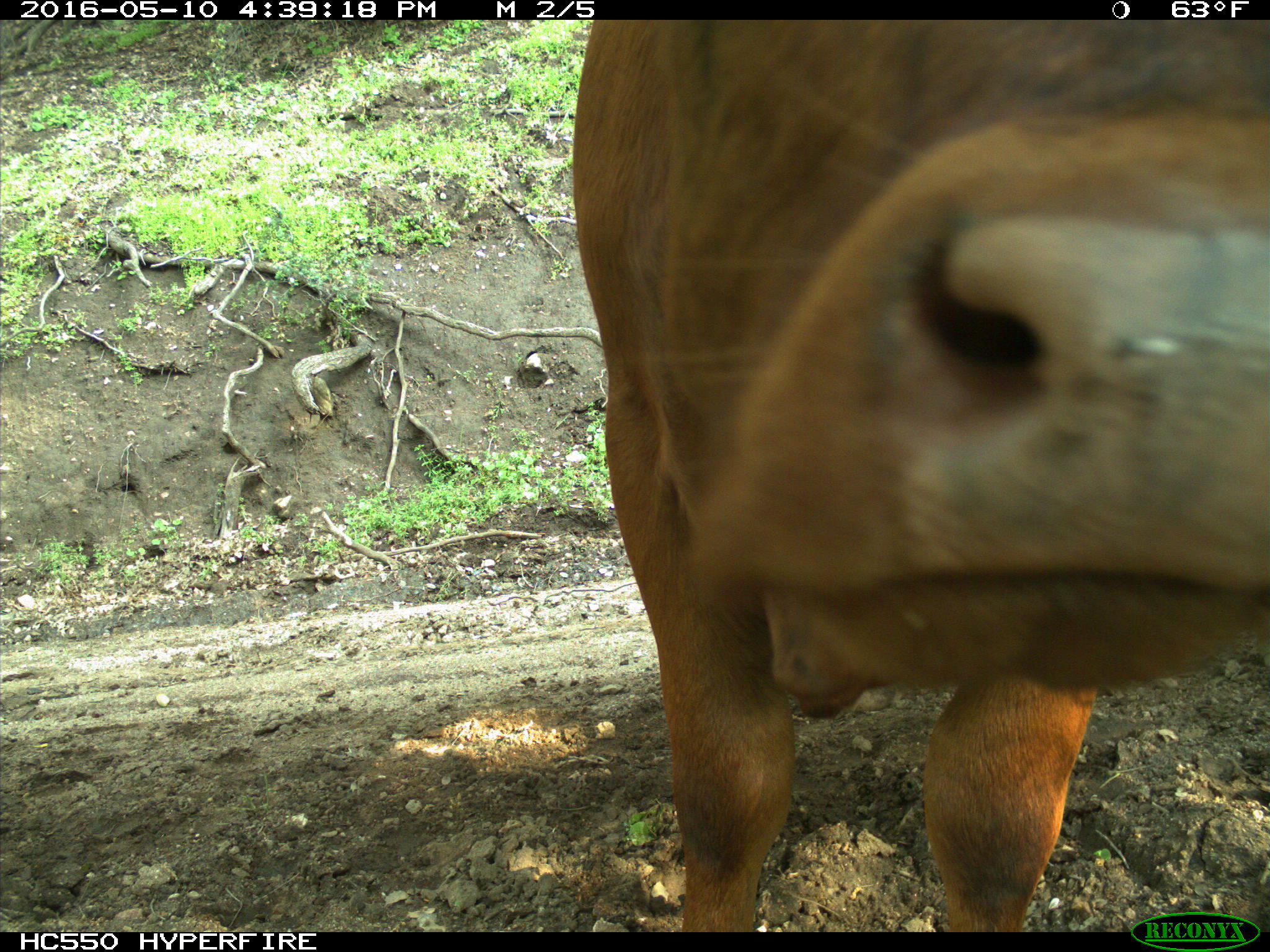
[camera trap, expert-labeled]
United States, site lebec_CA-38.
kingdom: Animalia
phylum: Chordata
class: Mammalia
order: Artiodactyla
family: Bovidae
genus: Bos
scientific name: Bos taurus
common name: domestic cow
Bos taurus (domestic cow).